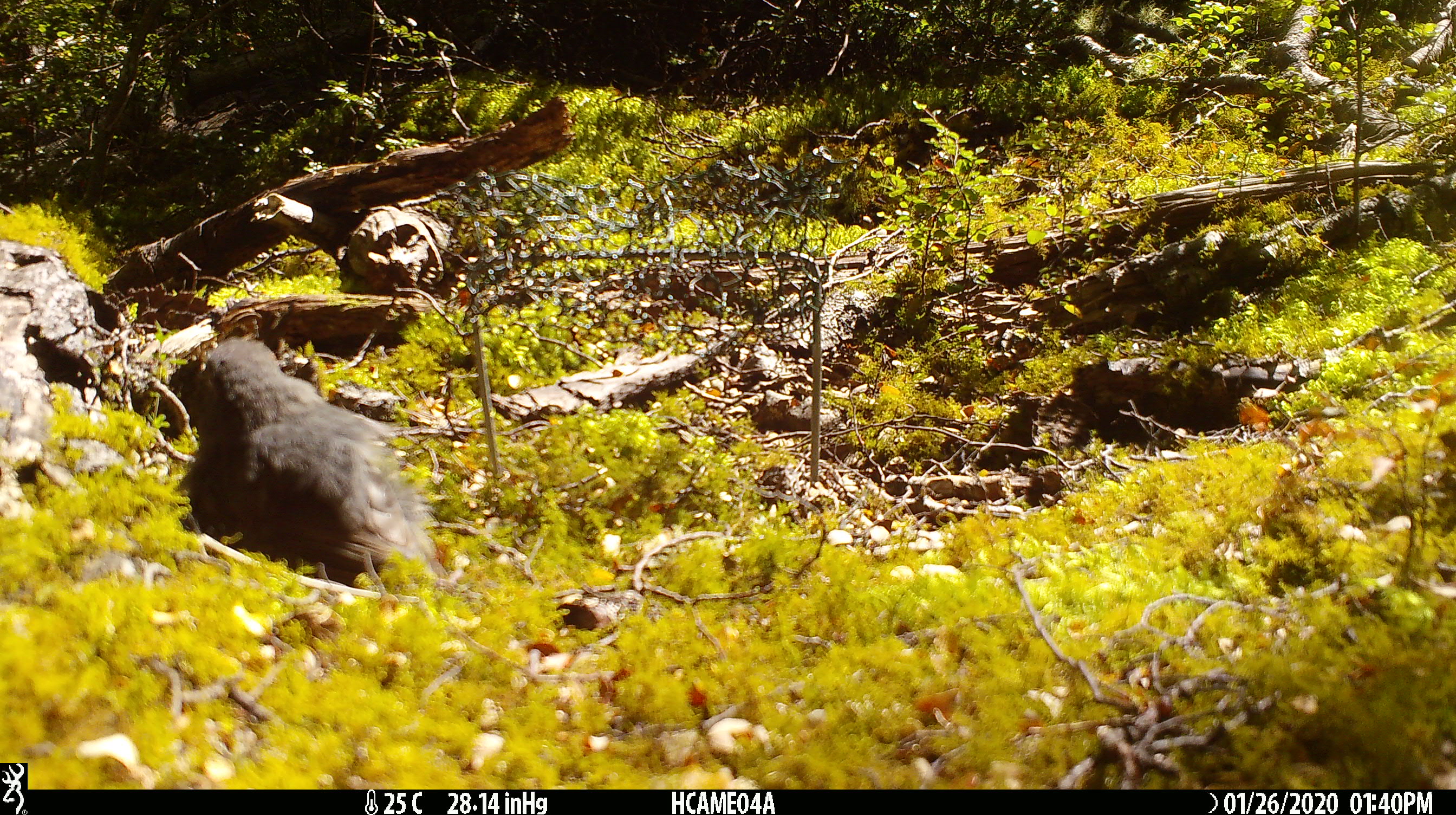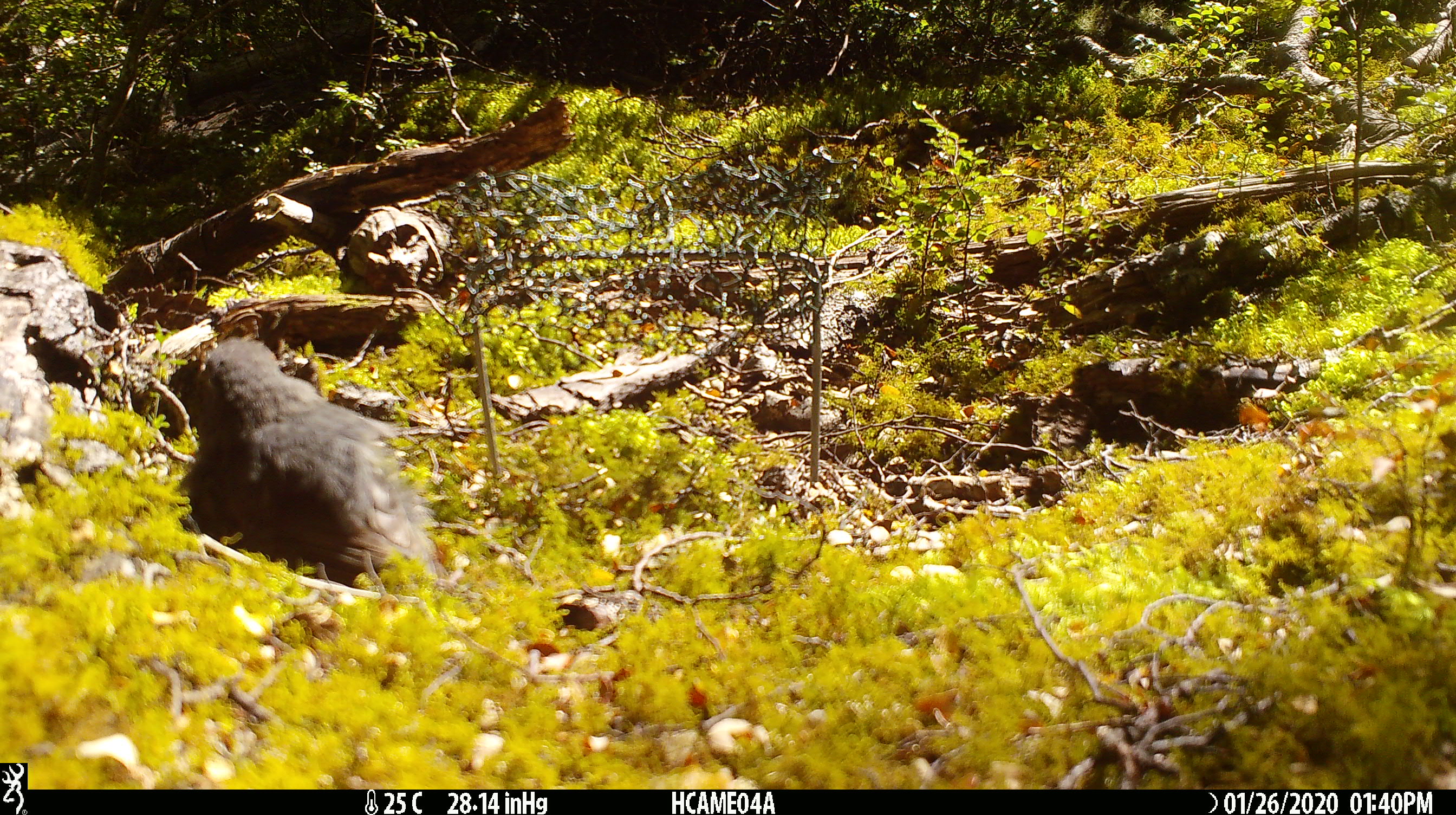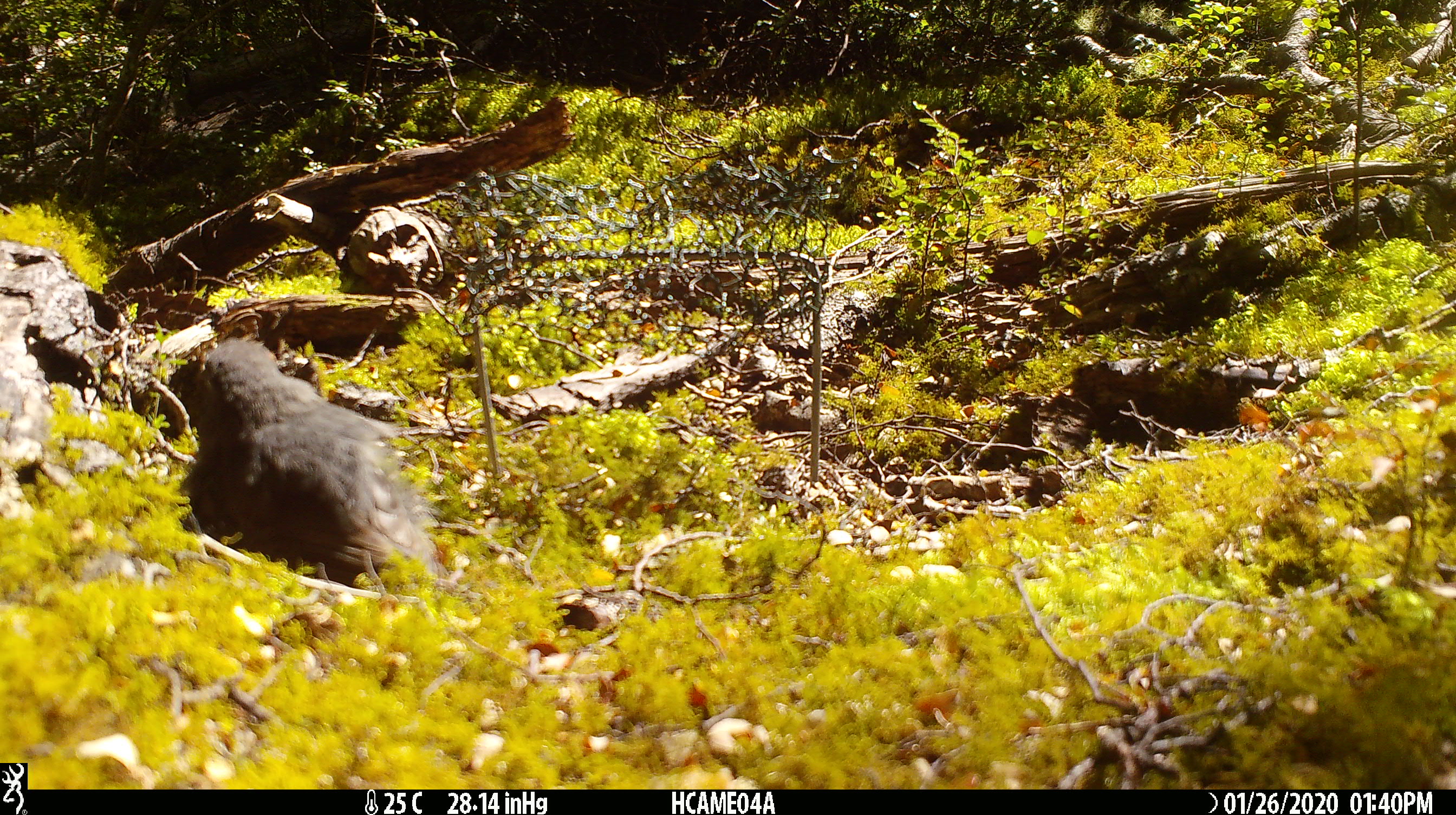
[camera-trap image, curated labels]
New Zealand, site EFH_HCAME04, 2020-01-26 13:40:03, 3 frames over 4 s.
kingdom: Animalia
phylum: Chordata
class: Aves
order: Passeriformes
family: Petroicidae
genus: Petroica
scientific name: Petroica australis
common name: new zealand robin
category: robin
Robin (new zealand robin) (Petroica australis).